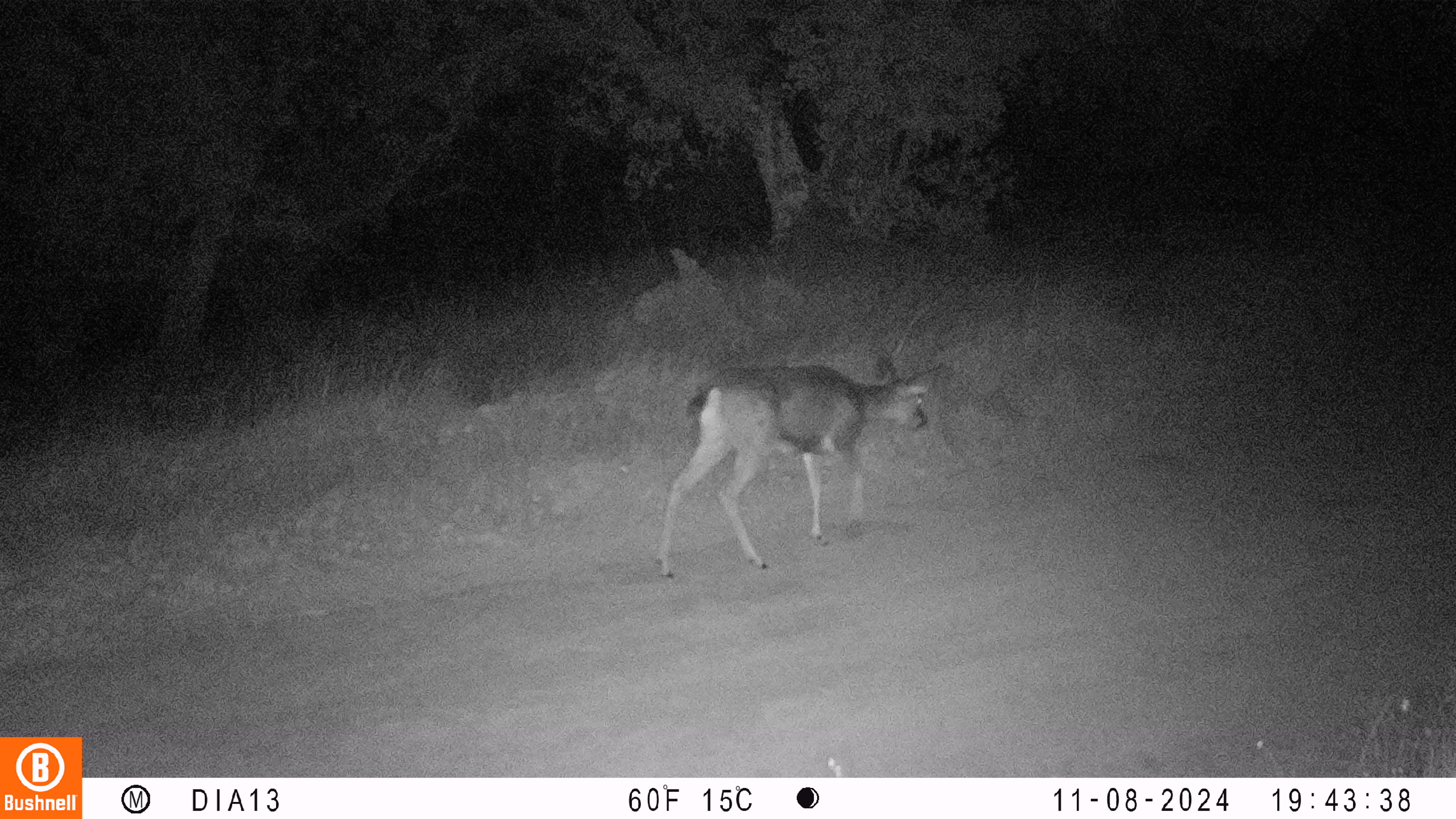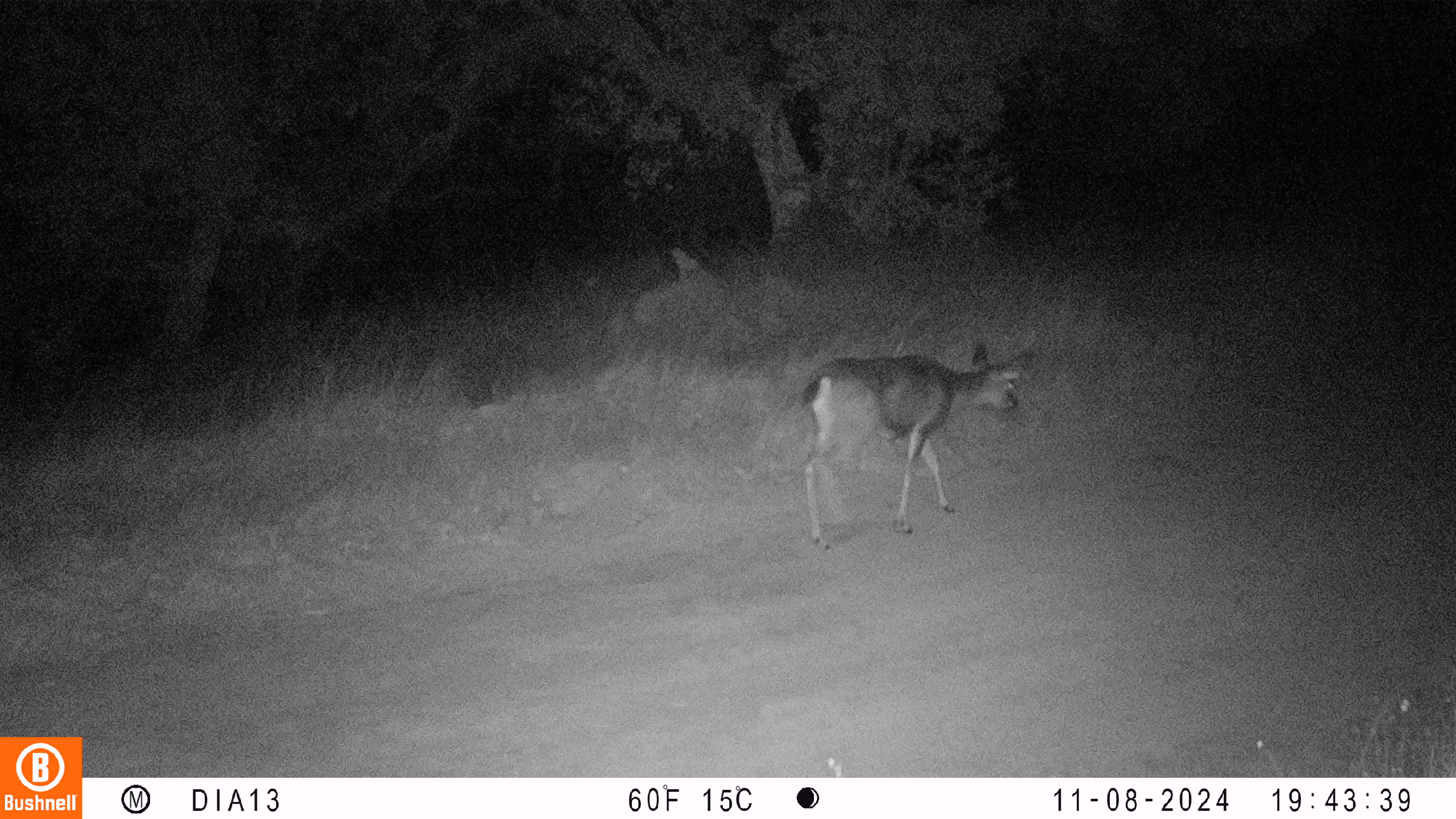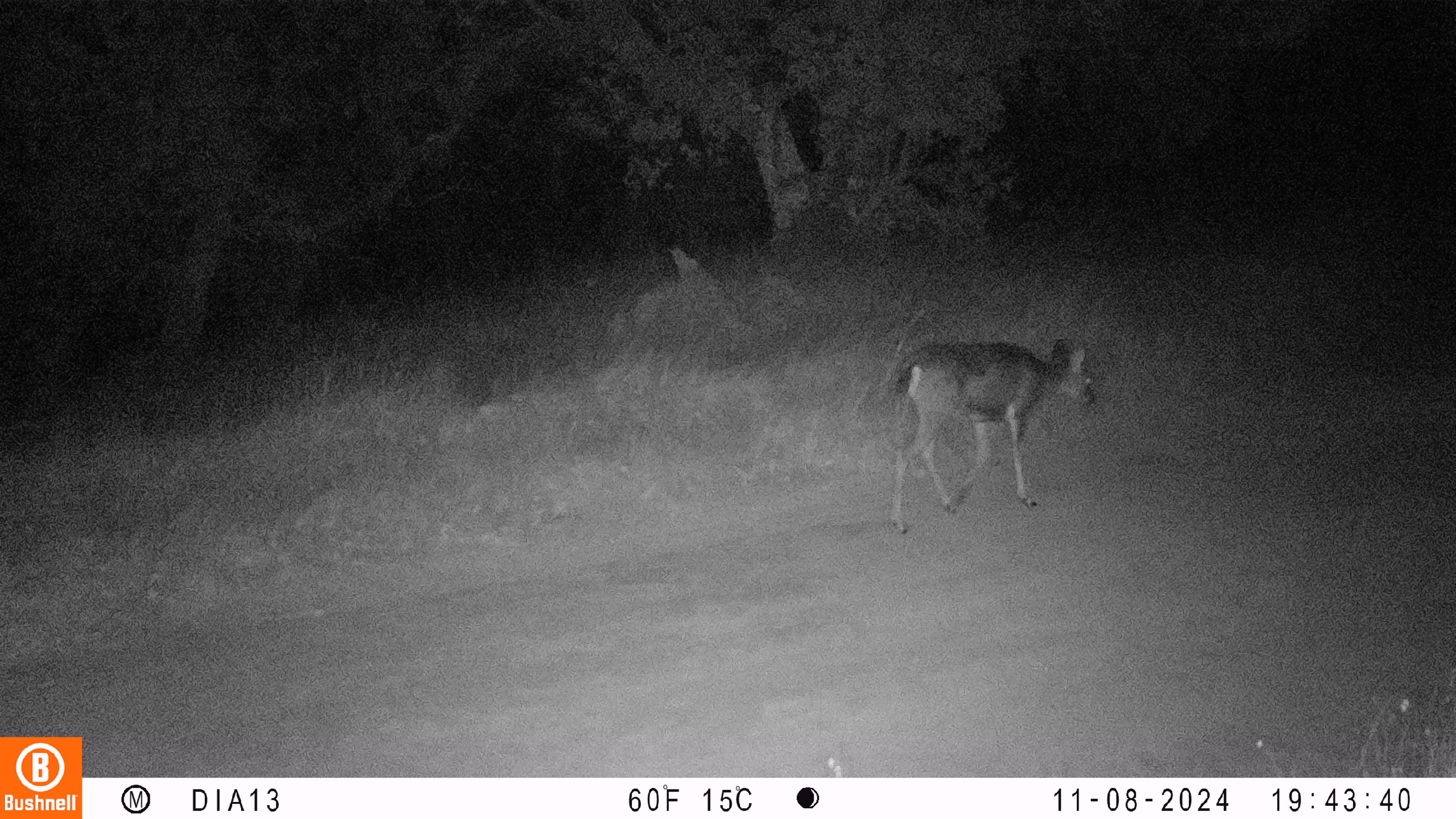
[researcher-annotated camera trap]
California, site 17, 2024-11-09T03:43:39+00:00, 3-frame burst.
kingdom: Animalia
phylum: Chordata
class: Mammalia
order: Artiodactyla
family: Cervidae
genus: Odocoileus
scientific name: Odocoileus hemionus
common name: mule deer